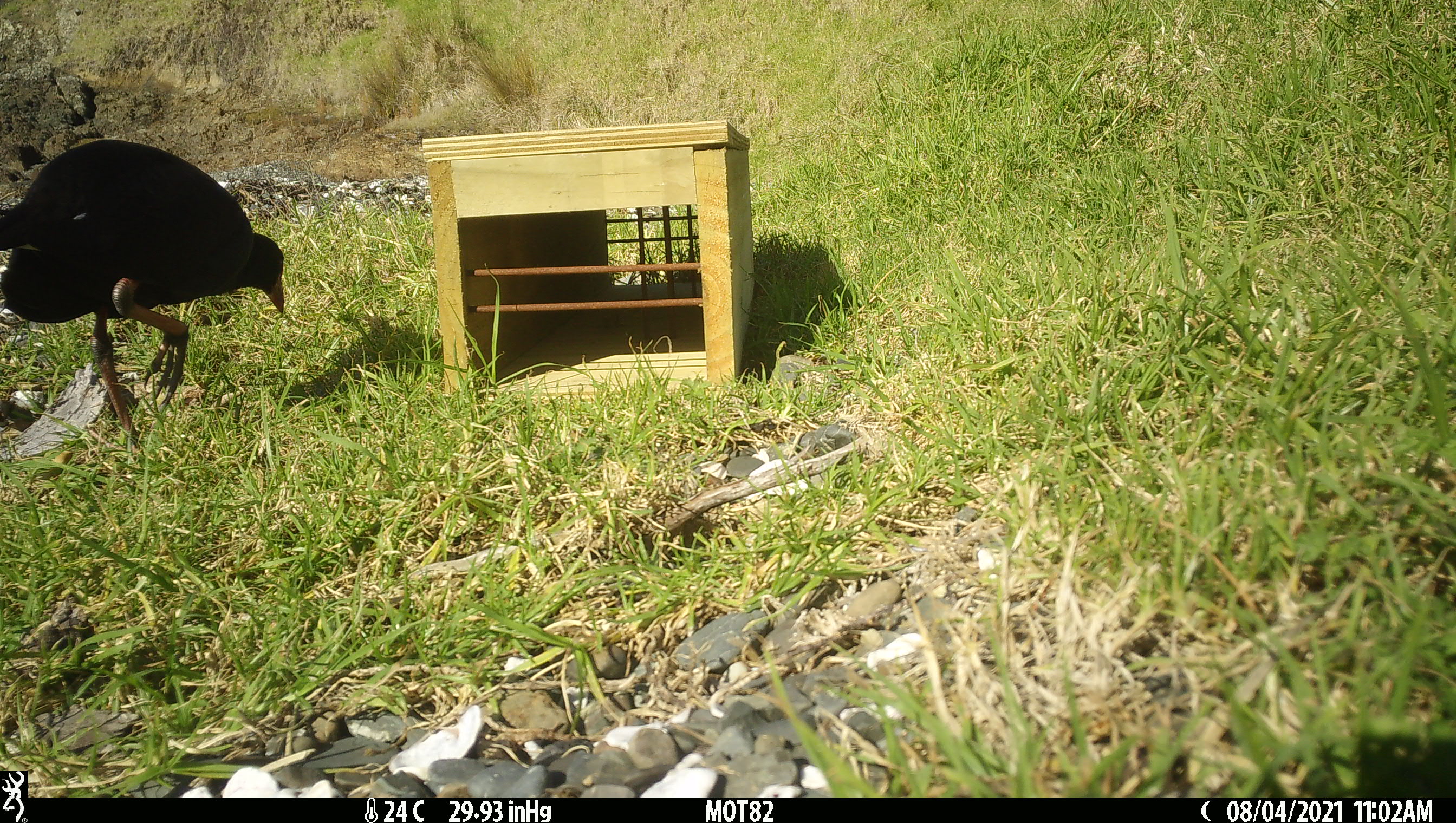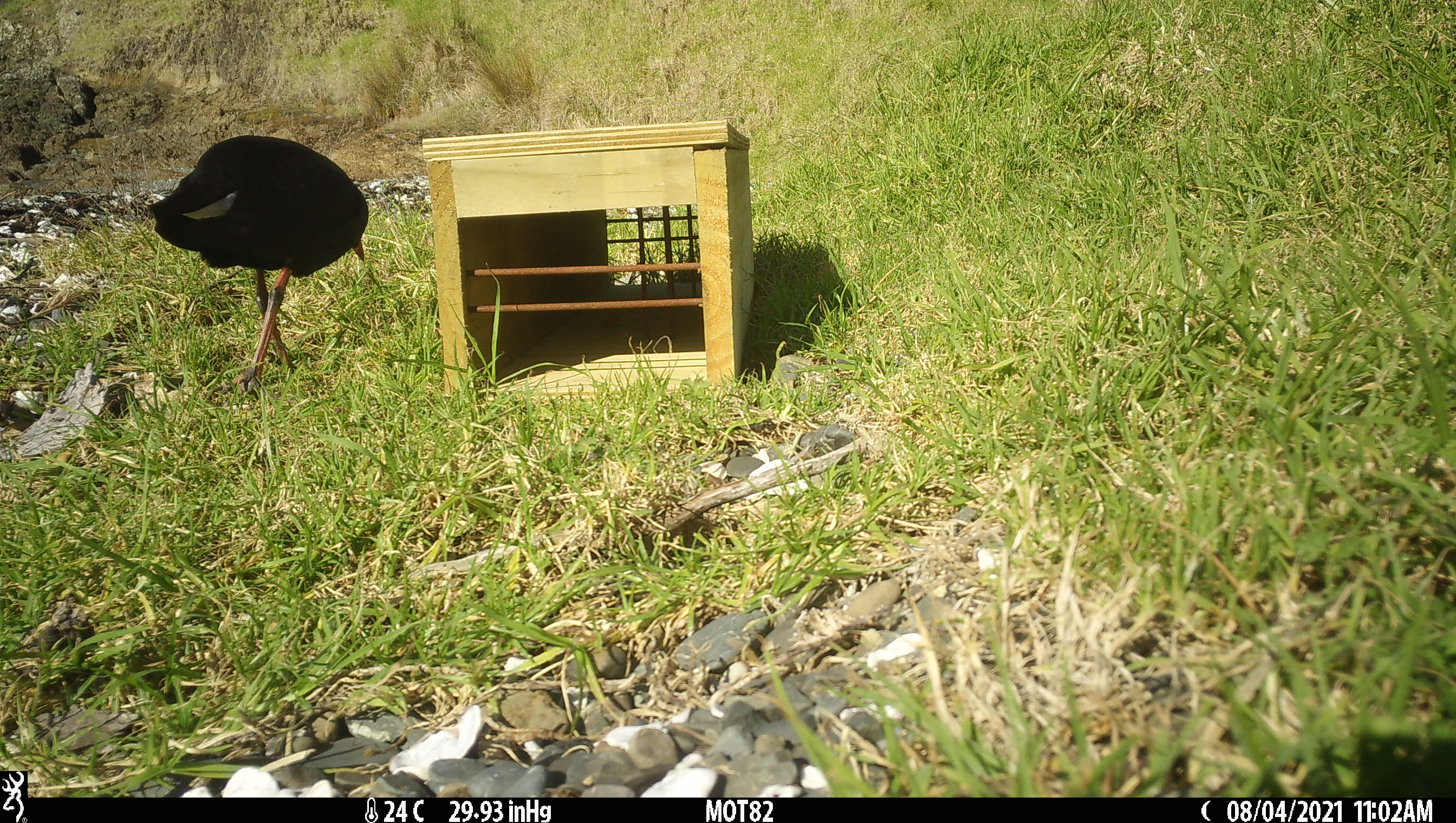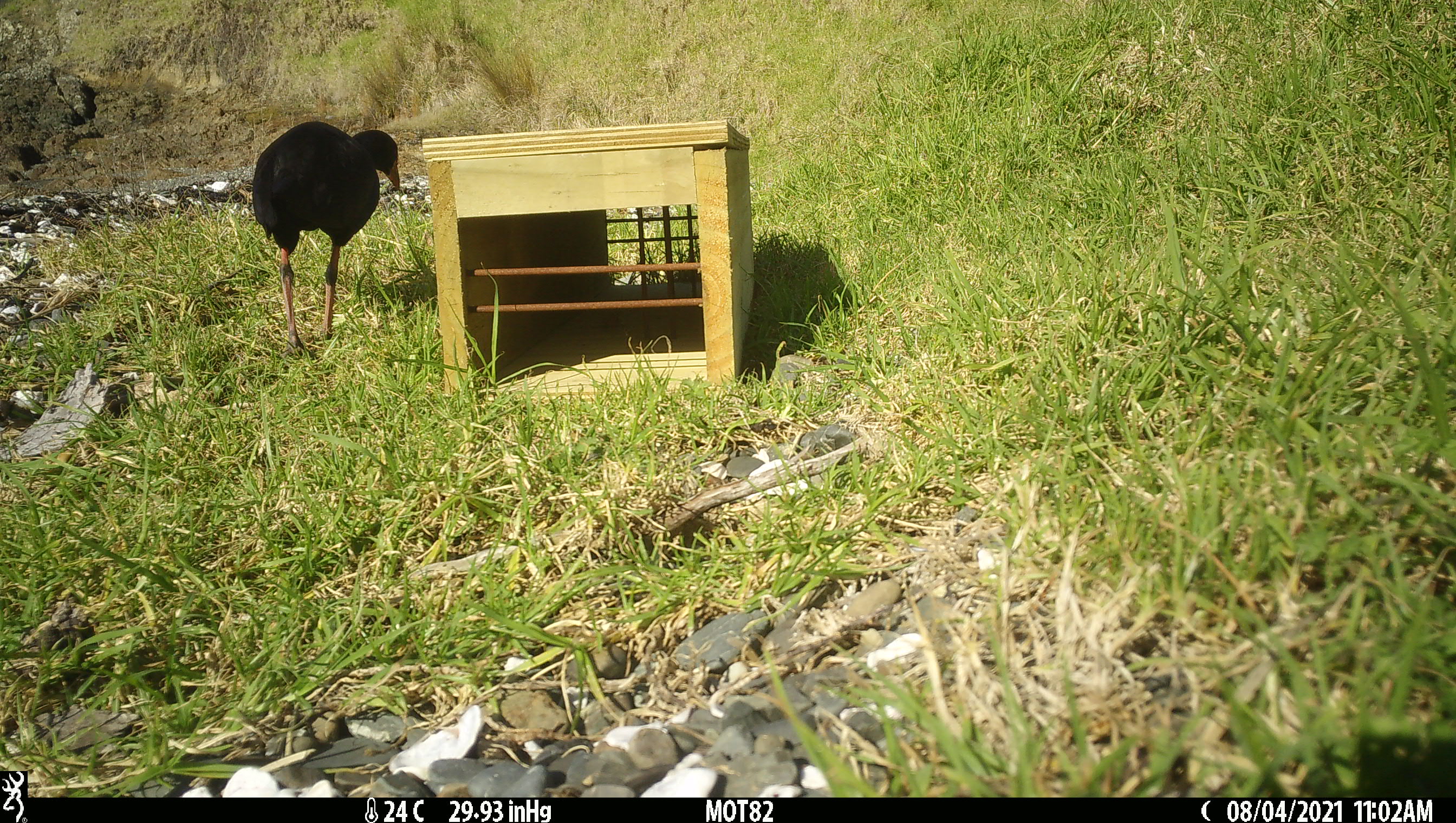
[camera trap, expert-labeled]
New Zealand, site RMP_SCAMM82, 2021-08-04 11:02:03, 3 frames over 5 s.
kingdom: Animalia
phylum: Chordata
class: Aves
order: Gruiformes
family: Rallidae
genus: Porphyrio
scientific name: Porphyrio melanotus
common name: australasian swamphen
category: pukeko